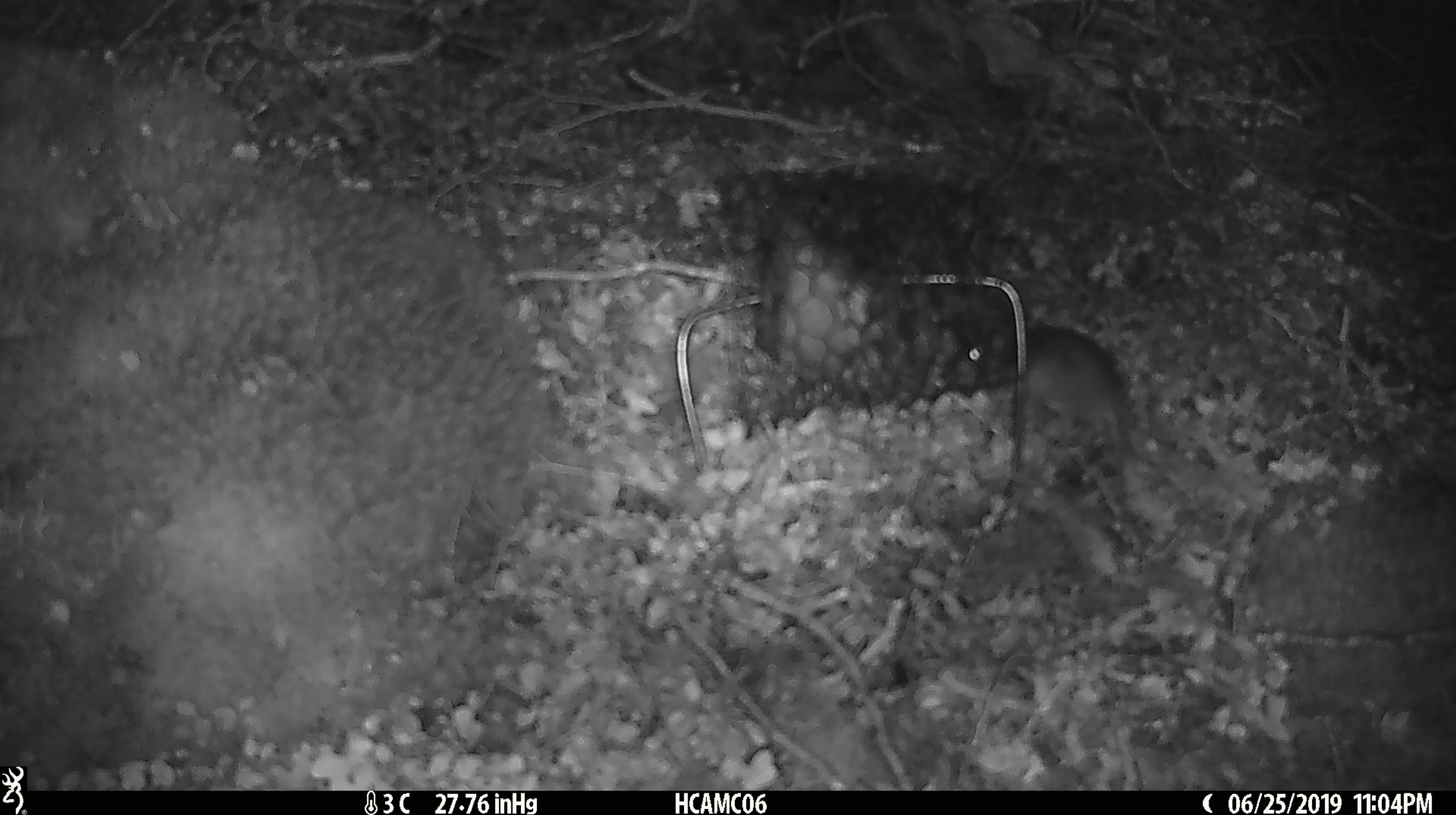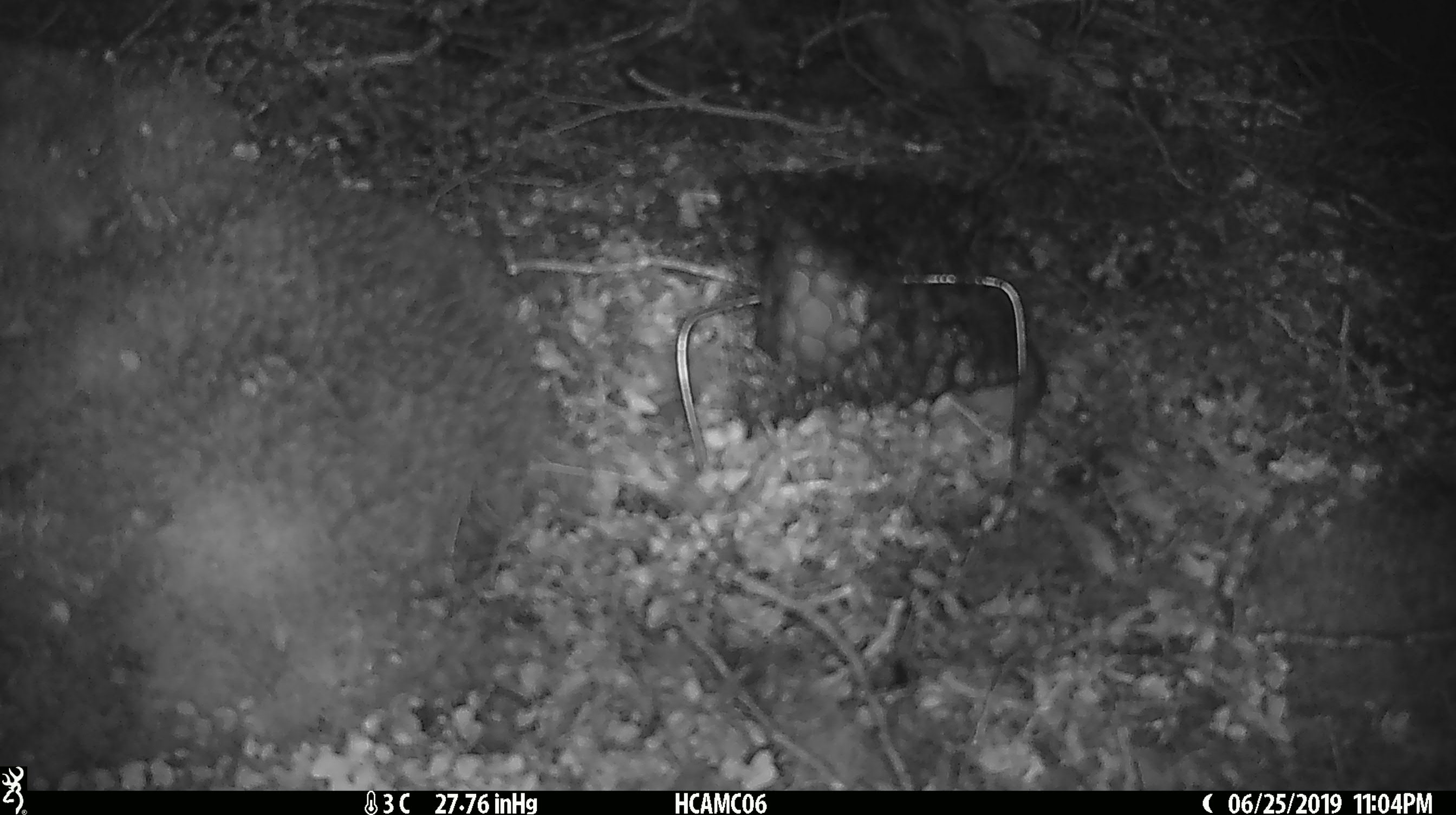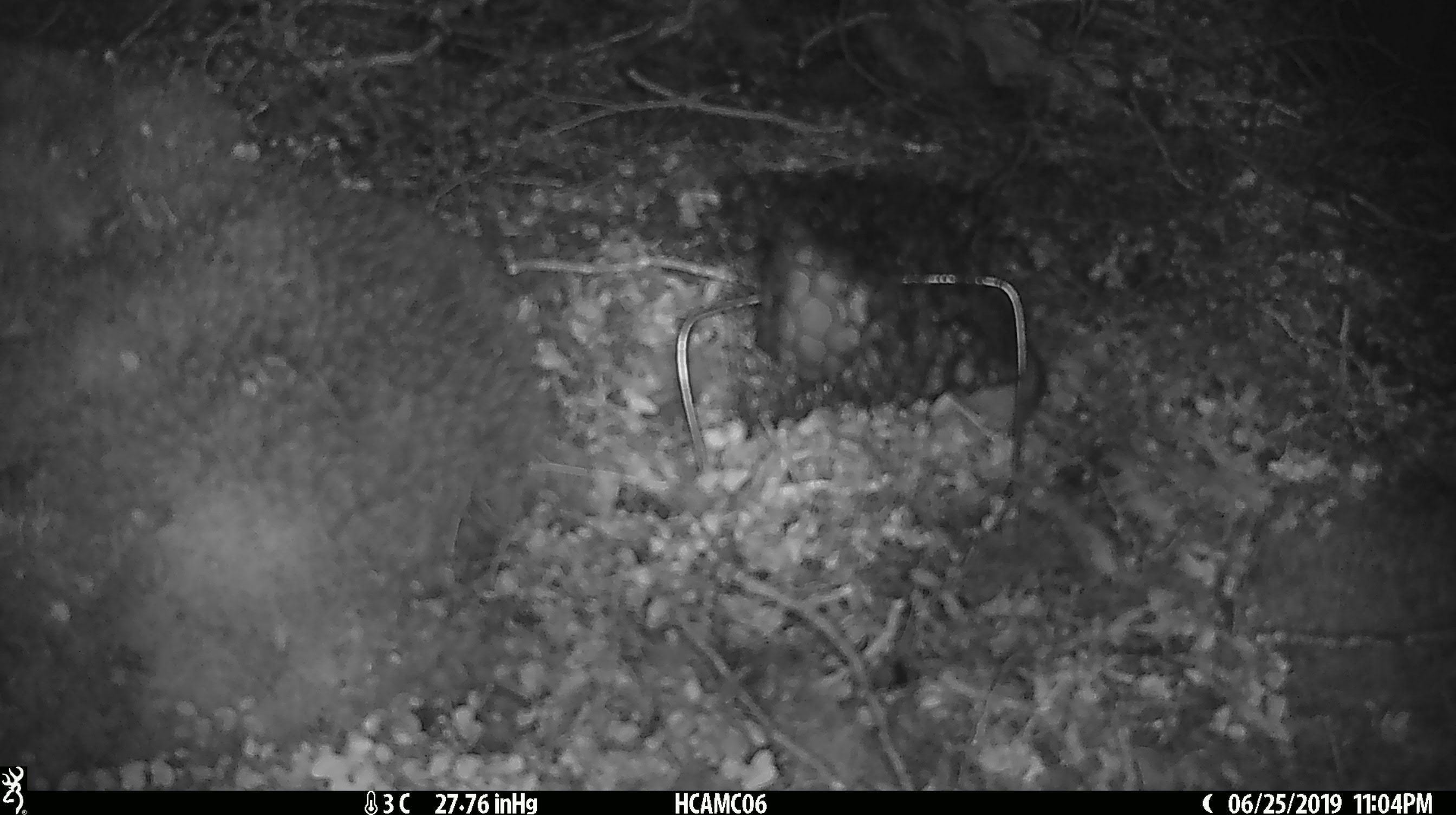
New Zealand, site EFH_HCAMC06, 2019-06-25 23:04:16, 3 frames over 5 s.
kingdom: Animalia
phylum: Chordata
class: Mammalia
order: Rodentia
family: Muridae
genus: Mus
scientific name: Mus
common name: mouse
Mouse (Mus).